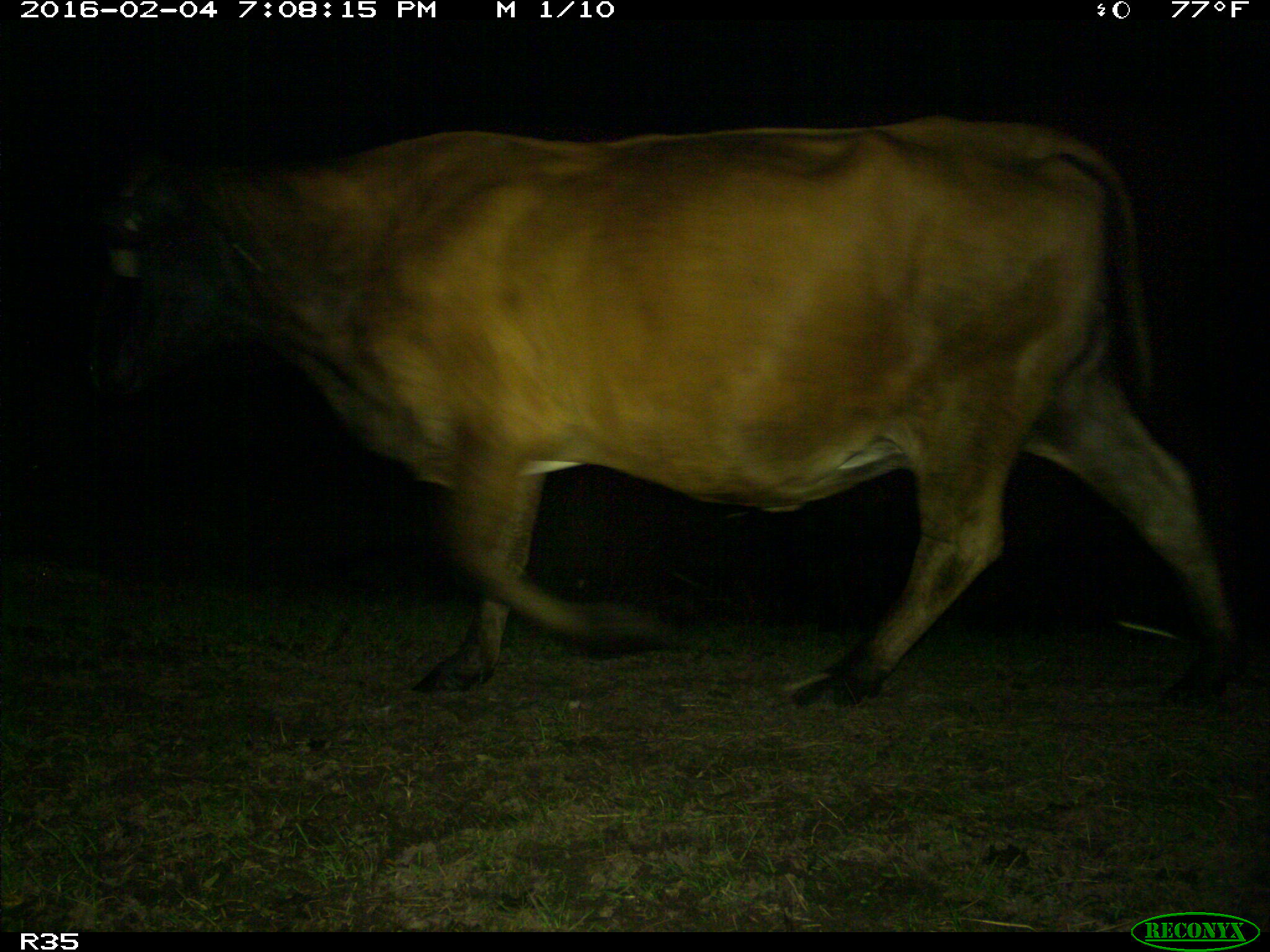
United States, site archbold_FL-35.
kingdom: Animalia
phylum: Chordata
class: Mammalia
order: Artiodactyla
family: Bovidae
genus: Bos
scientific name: Bos taurus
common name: domestic cow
Bos taurus (domestic cow).